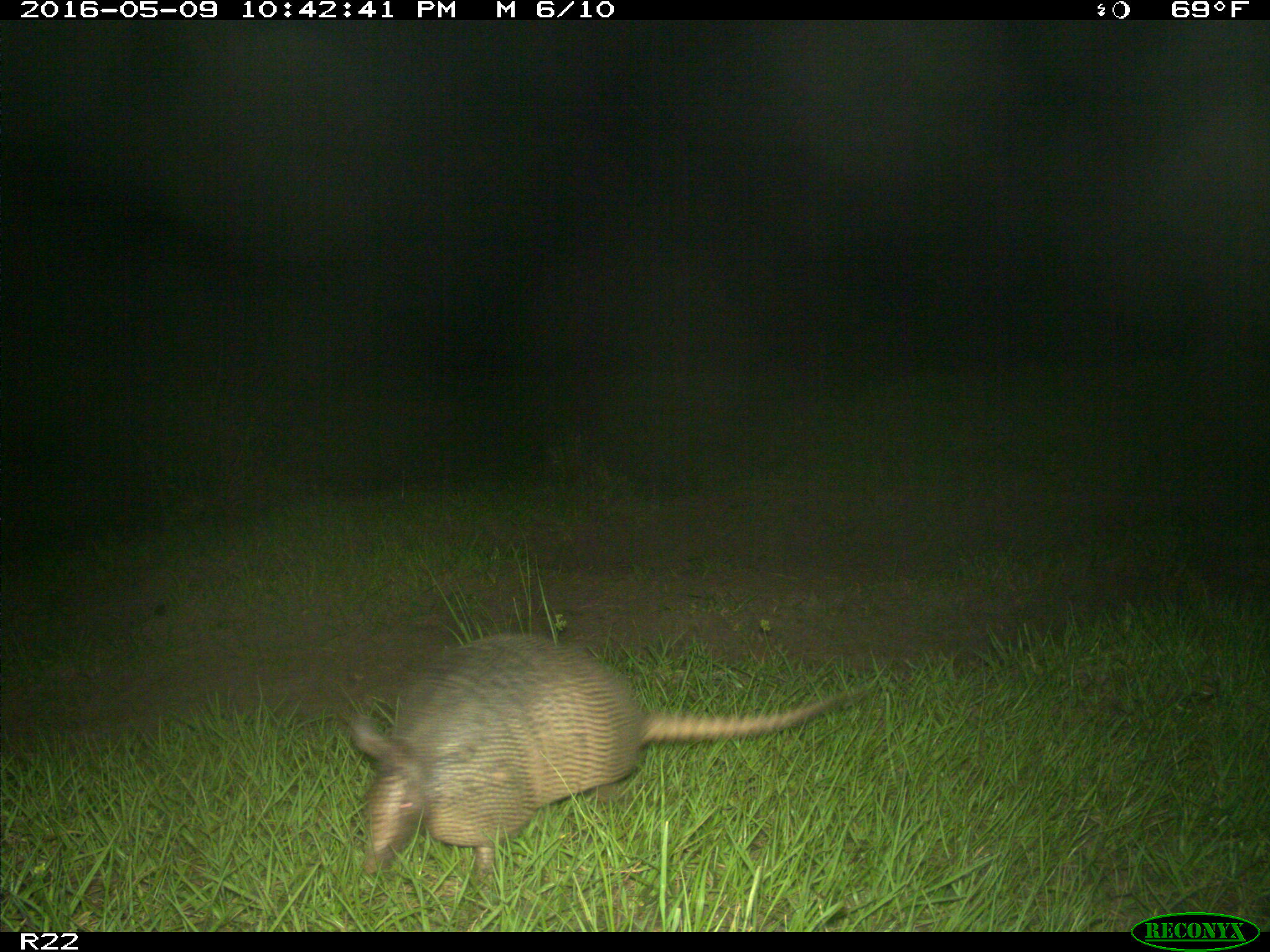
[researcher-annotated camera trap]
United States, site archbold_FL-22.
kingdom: Animalia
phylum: Chordata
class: Mammalia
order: Cingulata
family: Dasypodidae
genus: Dasypus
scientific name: Dasypus novemcinctus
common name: nine-banded armadillo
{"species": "Dasypus novemcinctus (nine-banded armadillo)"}